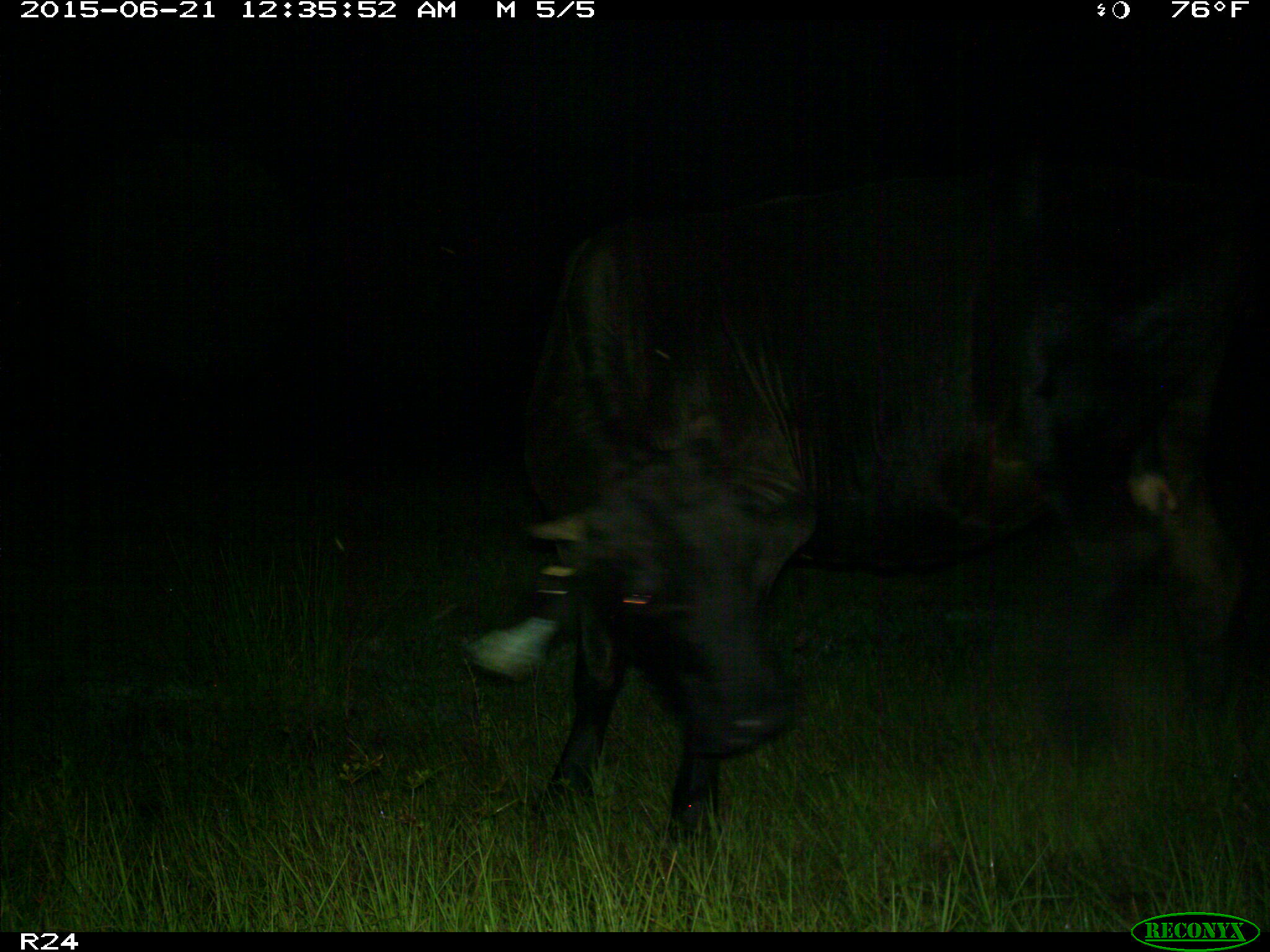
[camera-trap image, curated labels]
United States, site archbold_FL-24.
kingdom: Animalia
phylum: Chordata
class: Mammalia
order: Artiodactyla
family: Bovidae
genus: Bos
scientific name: Bos taurus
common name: domestic cow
Bos taurus (domestic cow).